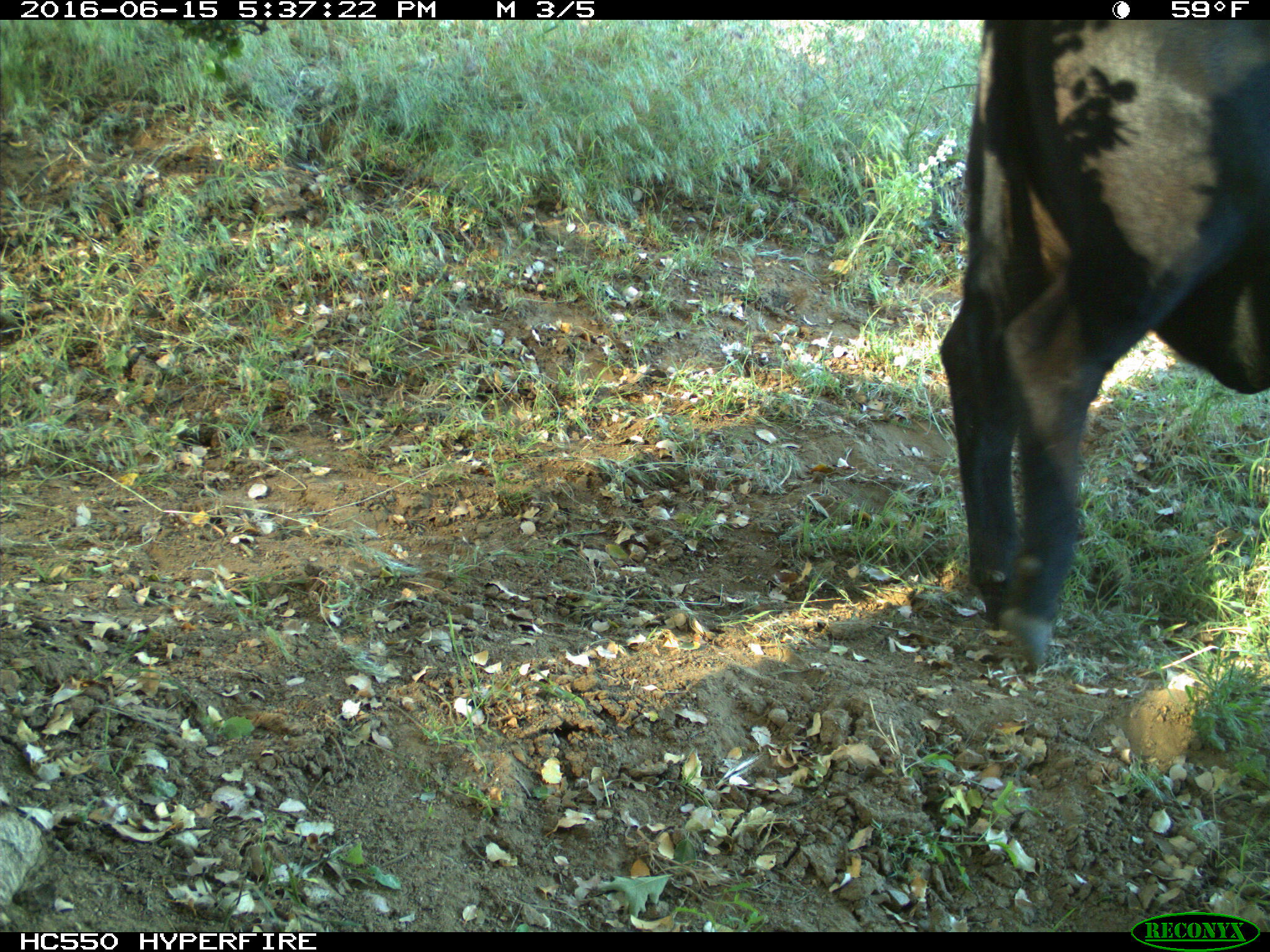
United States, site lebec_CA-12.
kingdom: Animalia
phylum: Chordata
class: Mammalia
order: Artiodactyla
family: Bovidae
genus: Bos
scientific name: Bos taurus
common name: domestic cow